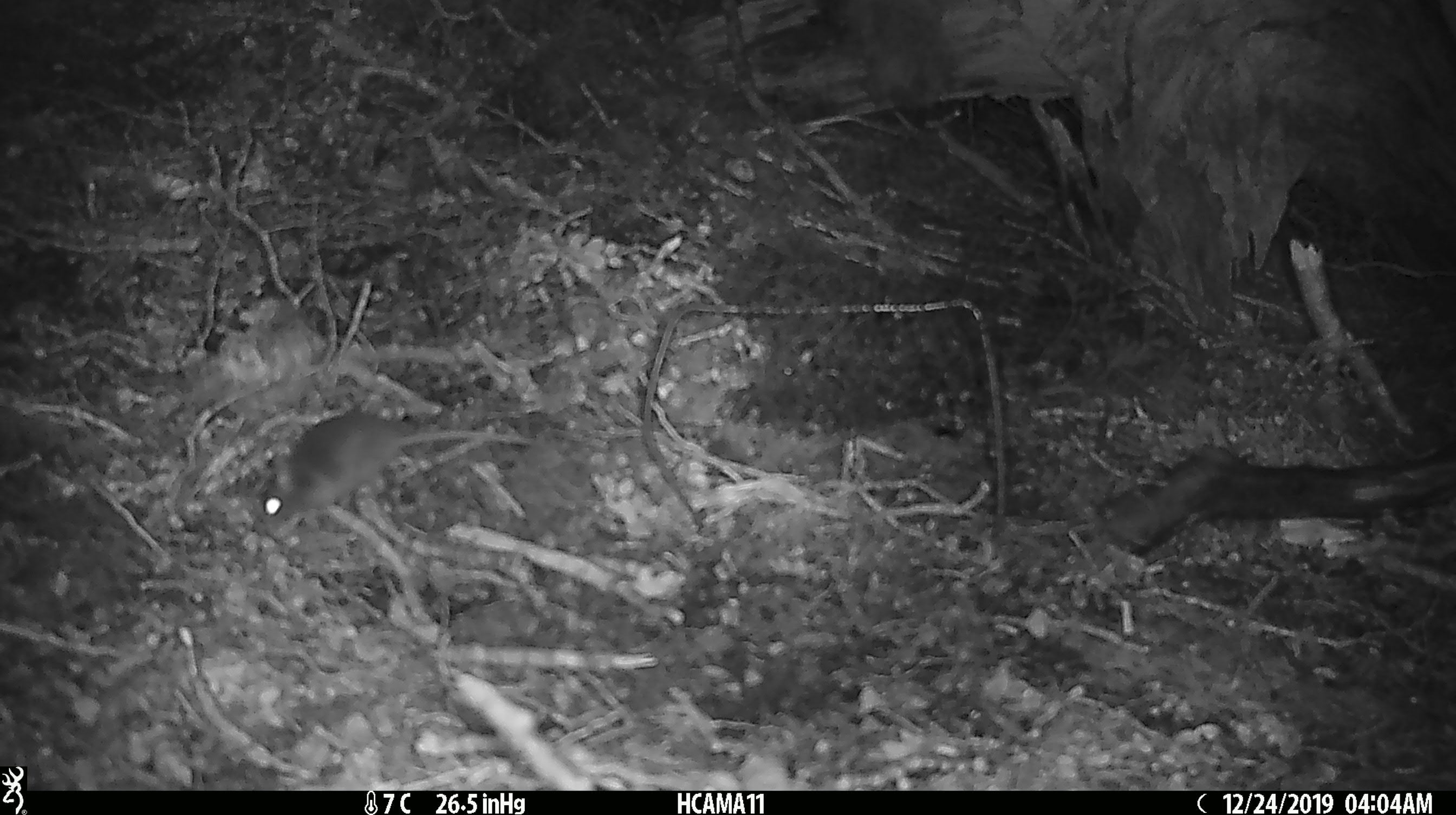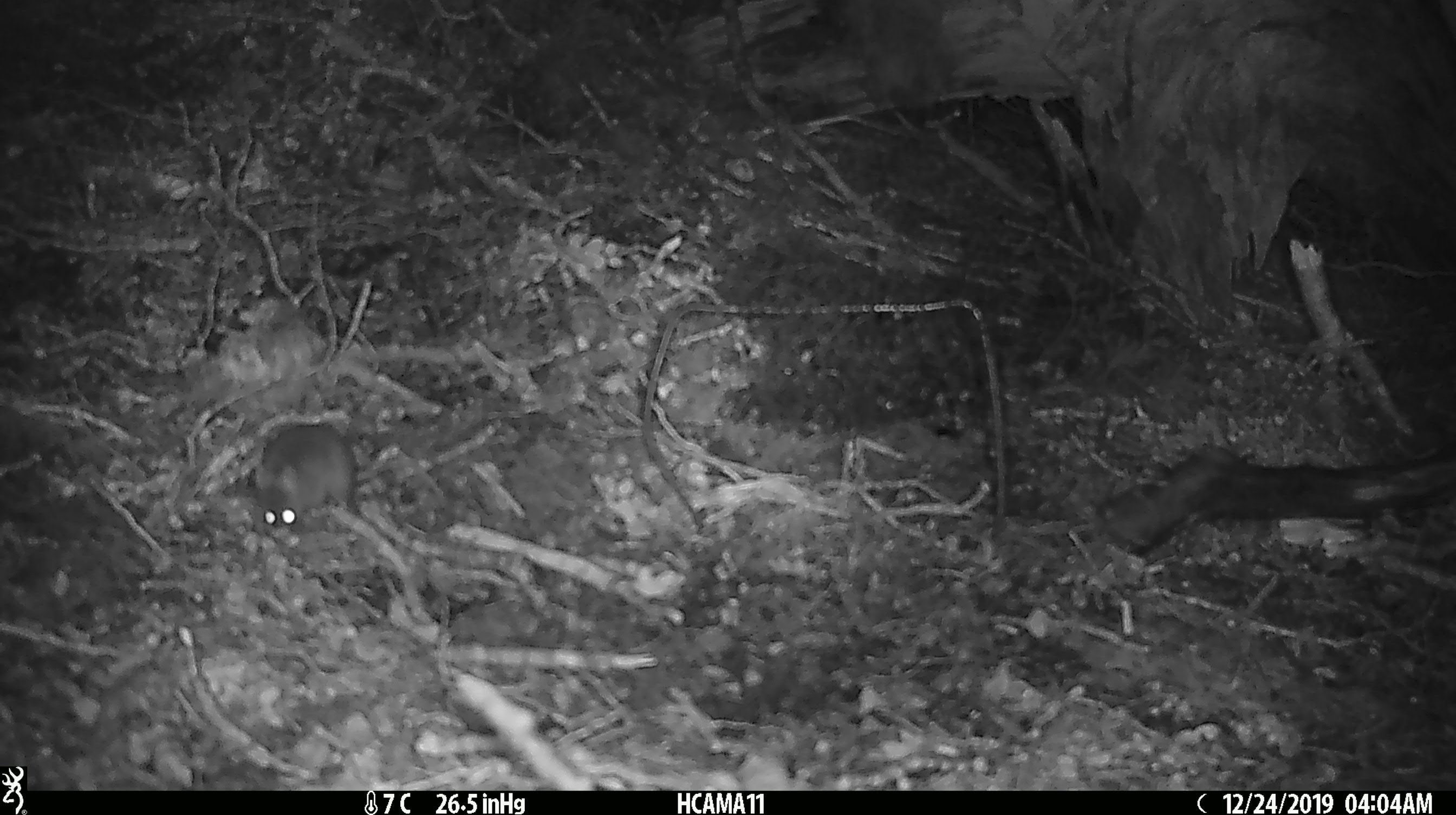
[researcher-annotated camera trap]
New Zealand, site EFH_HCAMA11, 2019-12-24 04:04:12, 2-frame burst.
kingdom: Animalia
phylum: Chordata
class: Mammalia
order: Rodentia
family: Muridae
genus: Mus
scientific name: Mus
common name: mouse